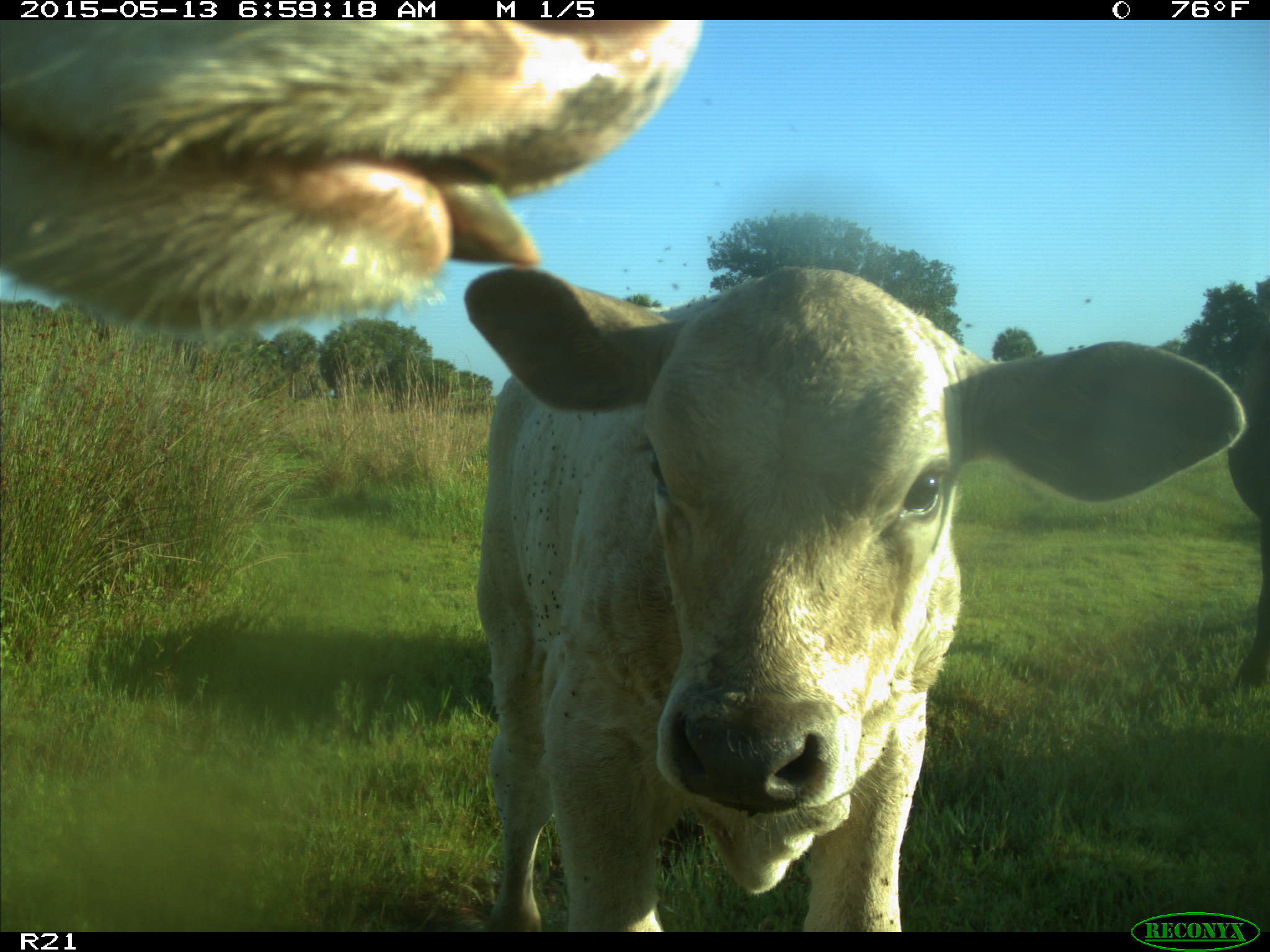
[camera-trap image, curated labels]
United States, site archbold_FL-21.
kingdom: Animalia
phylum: Chordata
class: Mammalia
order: Artiodactyla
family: Bovidae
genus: Bos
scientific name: Bos taurus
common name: domestic cow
Bos taurus (domestic cow).